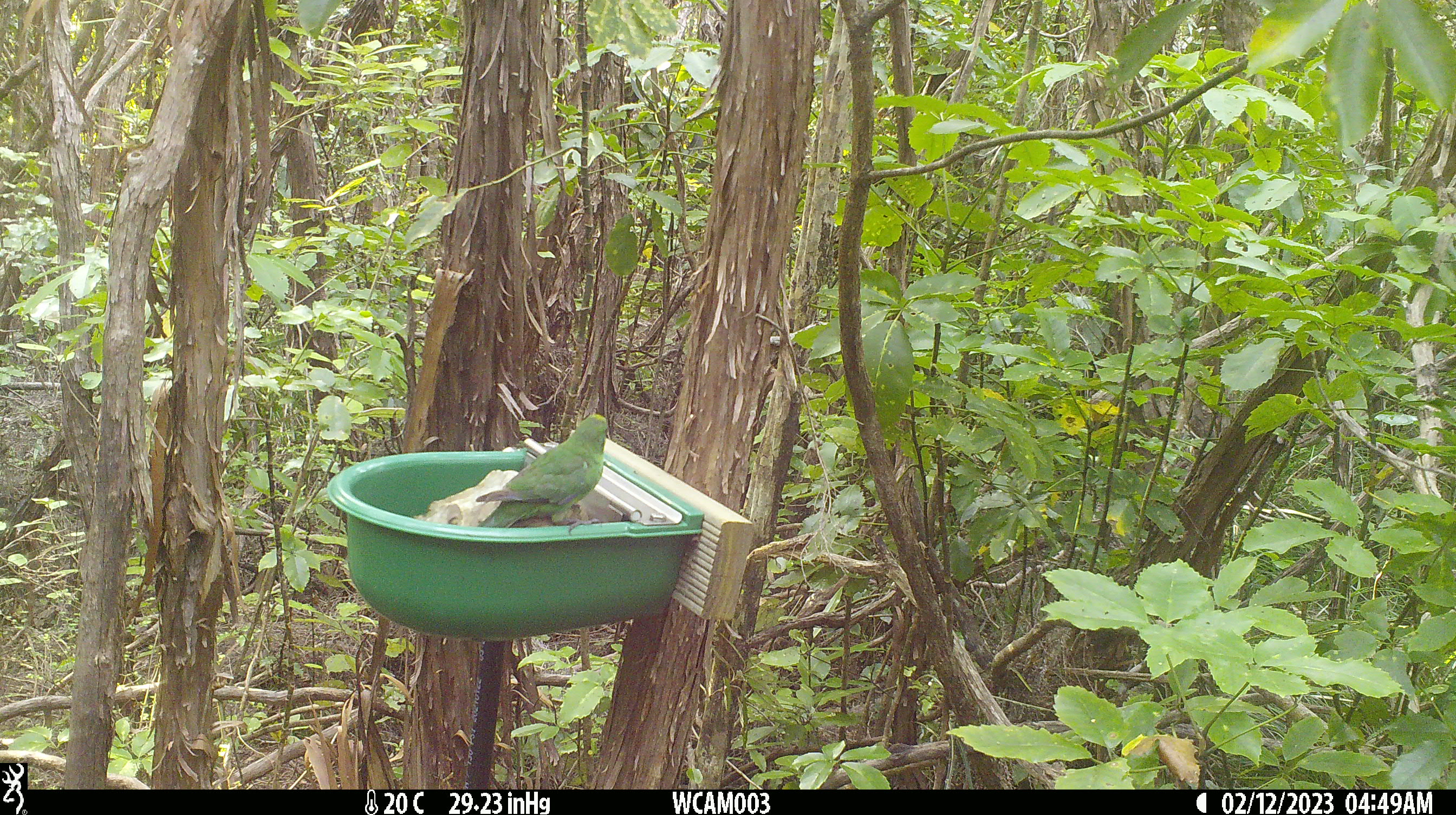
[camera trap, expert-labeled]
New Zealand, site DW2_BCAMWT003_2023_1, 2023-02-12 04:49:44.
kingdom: Animalia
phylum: Chordata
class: Aves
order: Psittaciformes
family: Psittaculidae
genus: Cyanoramphus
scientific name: Cyanoramphus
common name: parakeet